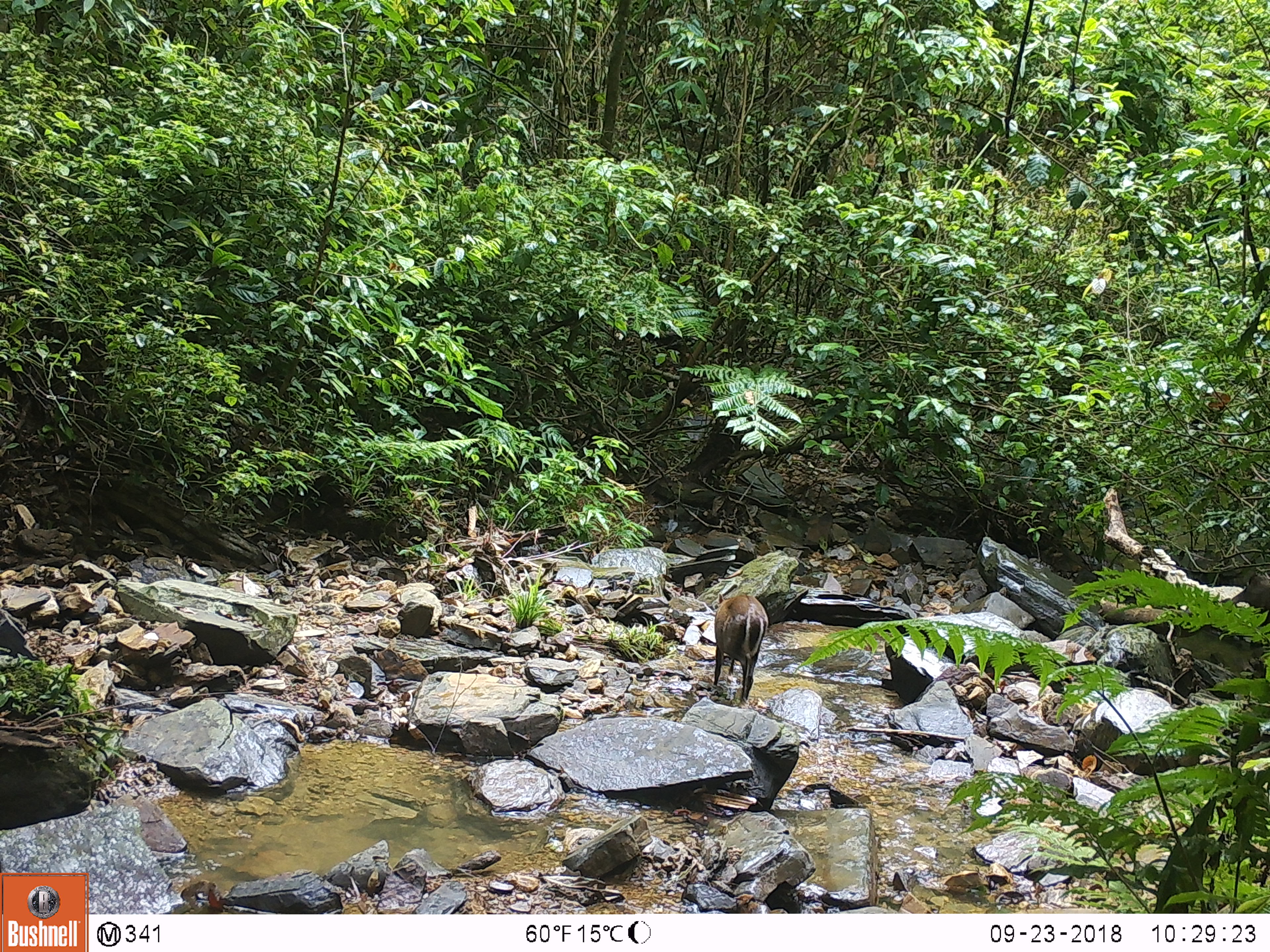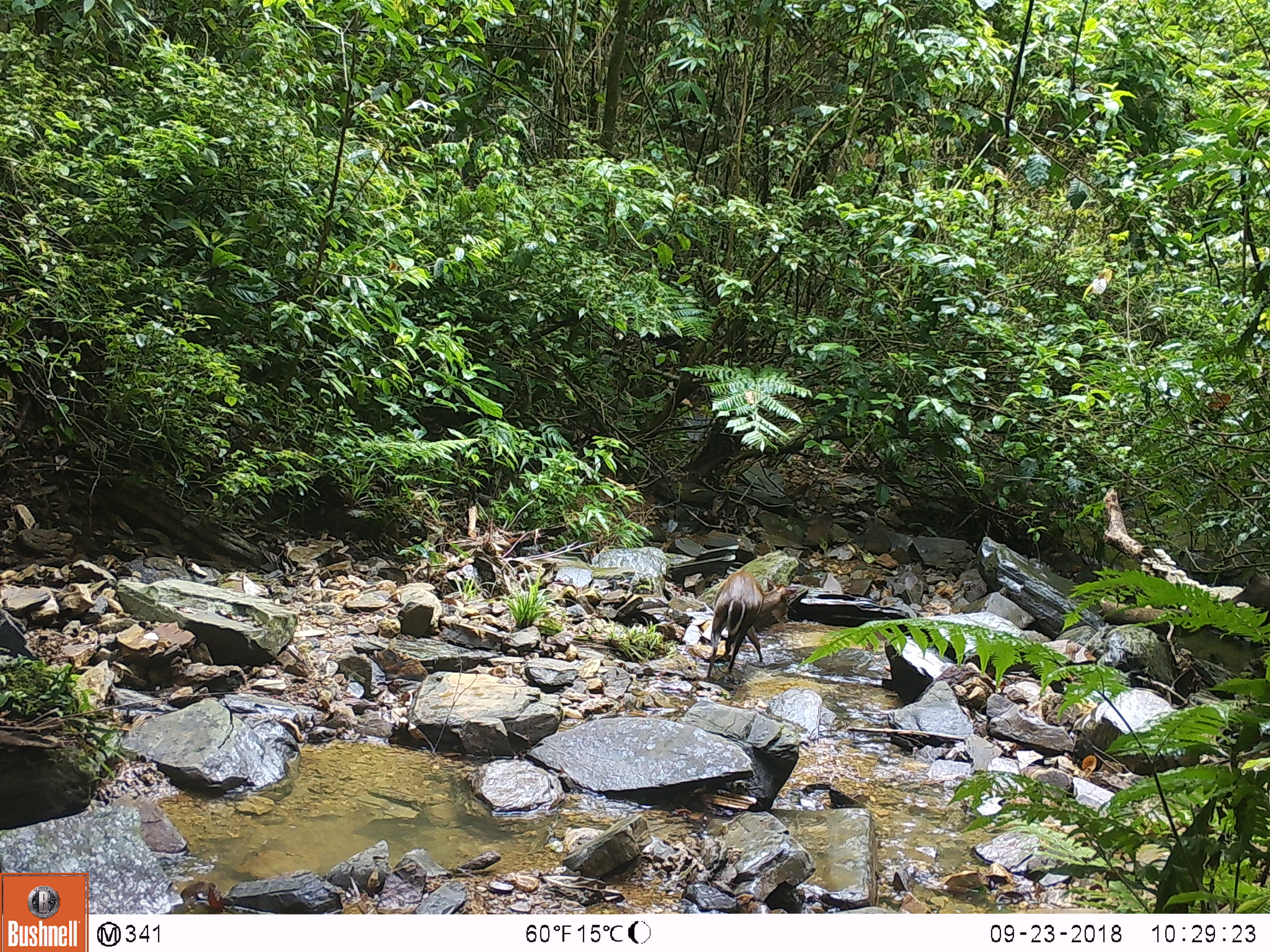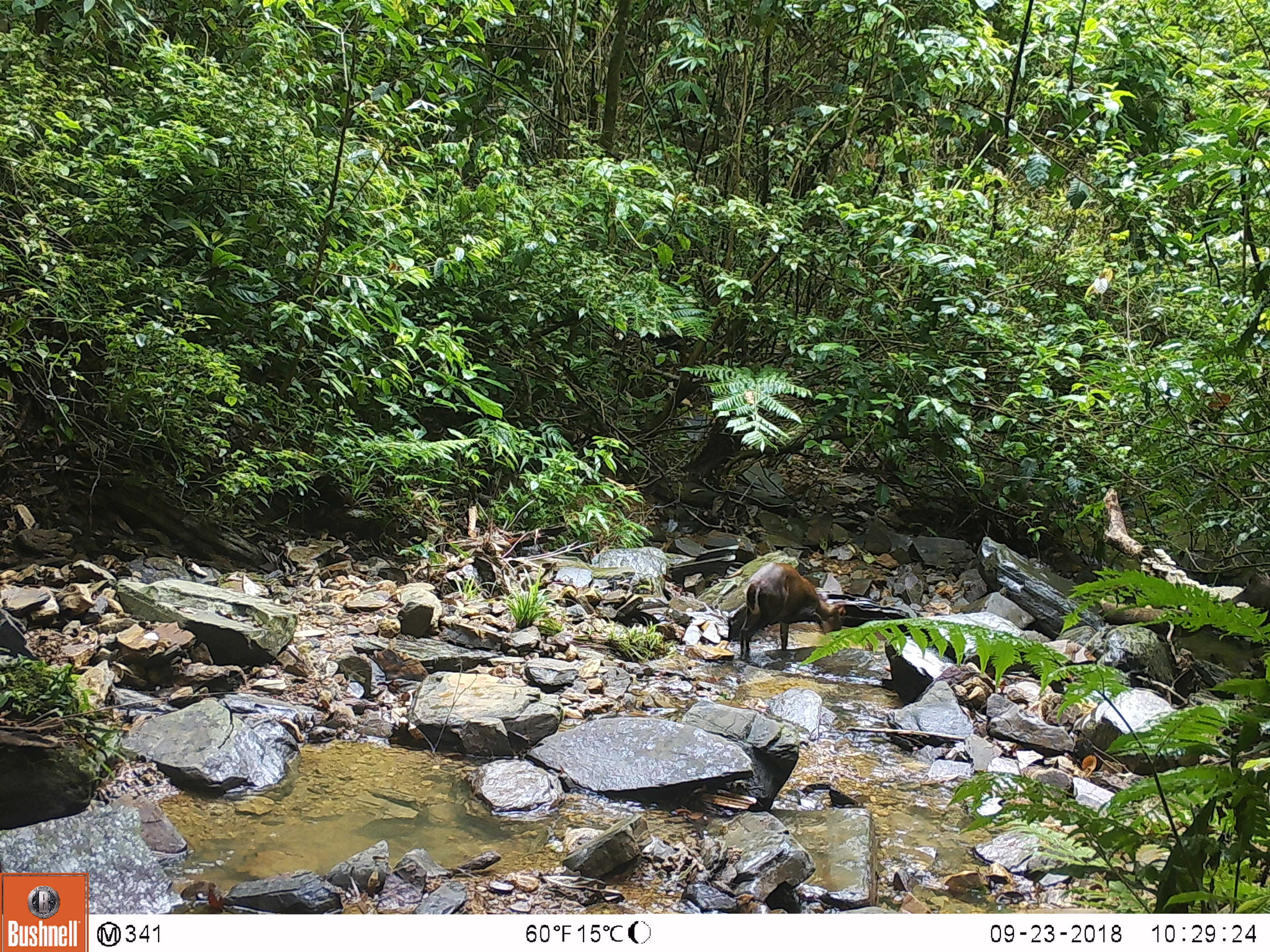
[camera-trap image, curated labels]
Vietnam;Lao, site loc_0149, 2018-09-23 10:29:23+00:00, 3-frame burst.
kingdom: Animalia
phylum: Chordata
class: Mammalia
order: Artiodactyla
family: Cervidae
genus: Muntiacus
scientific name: Muntiacus rooseveltorum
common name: roosevelt's muntjac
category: roosevelts muntjac group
Roosevelts muntjac group (roosevelt's muntjac) (Muntiacus rooseveltorum). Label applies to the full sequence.